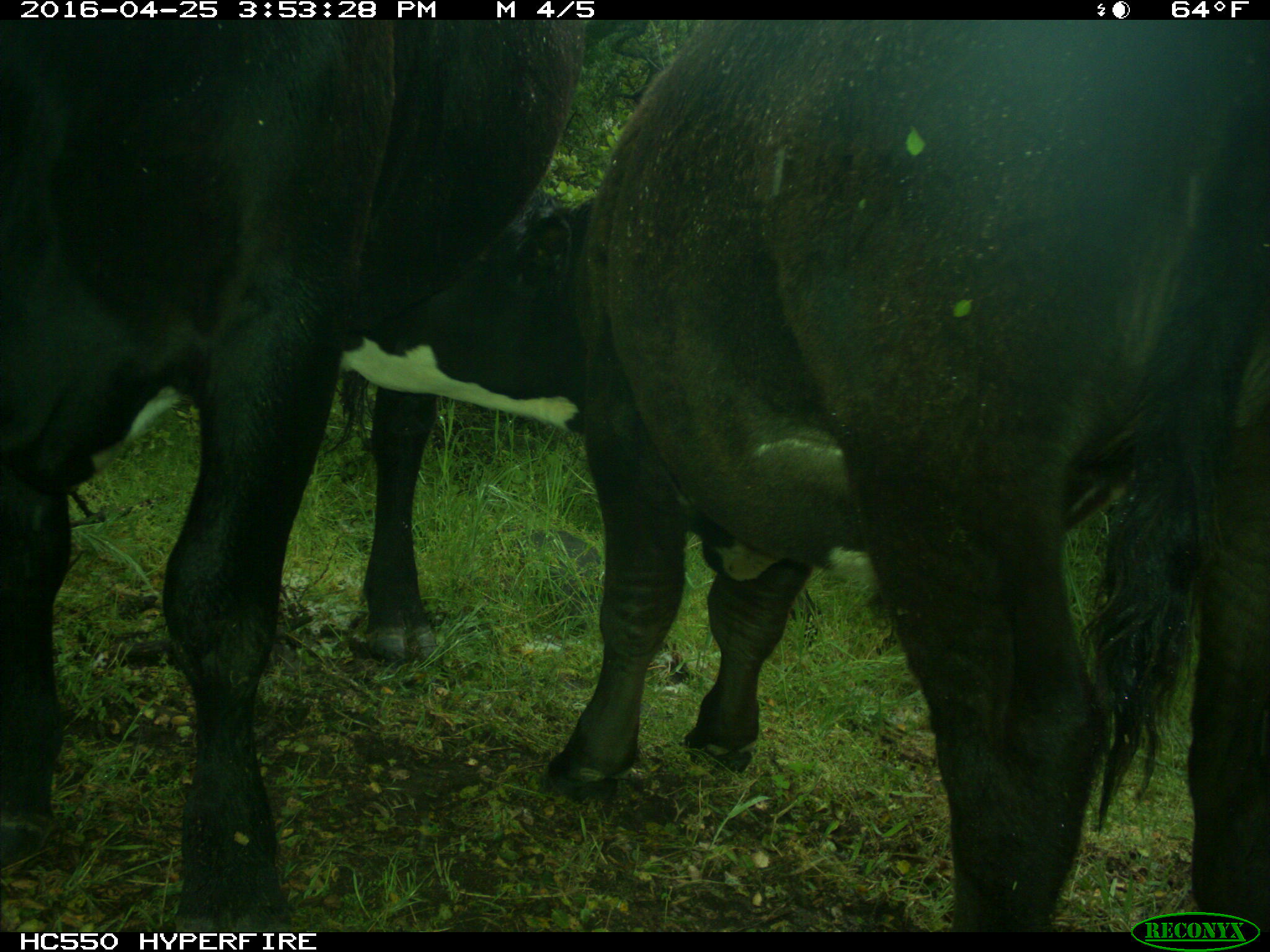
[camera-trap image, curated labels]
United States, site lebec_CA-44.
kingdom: Animalia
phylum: Chordata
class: Mammalia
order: Artiodactyla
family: Bovidae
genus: Bos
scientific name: Bos taurus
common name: domestic cow